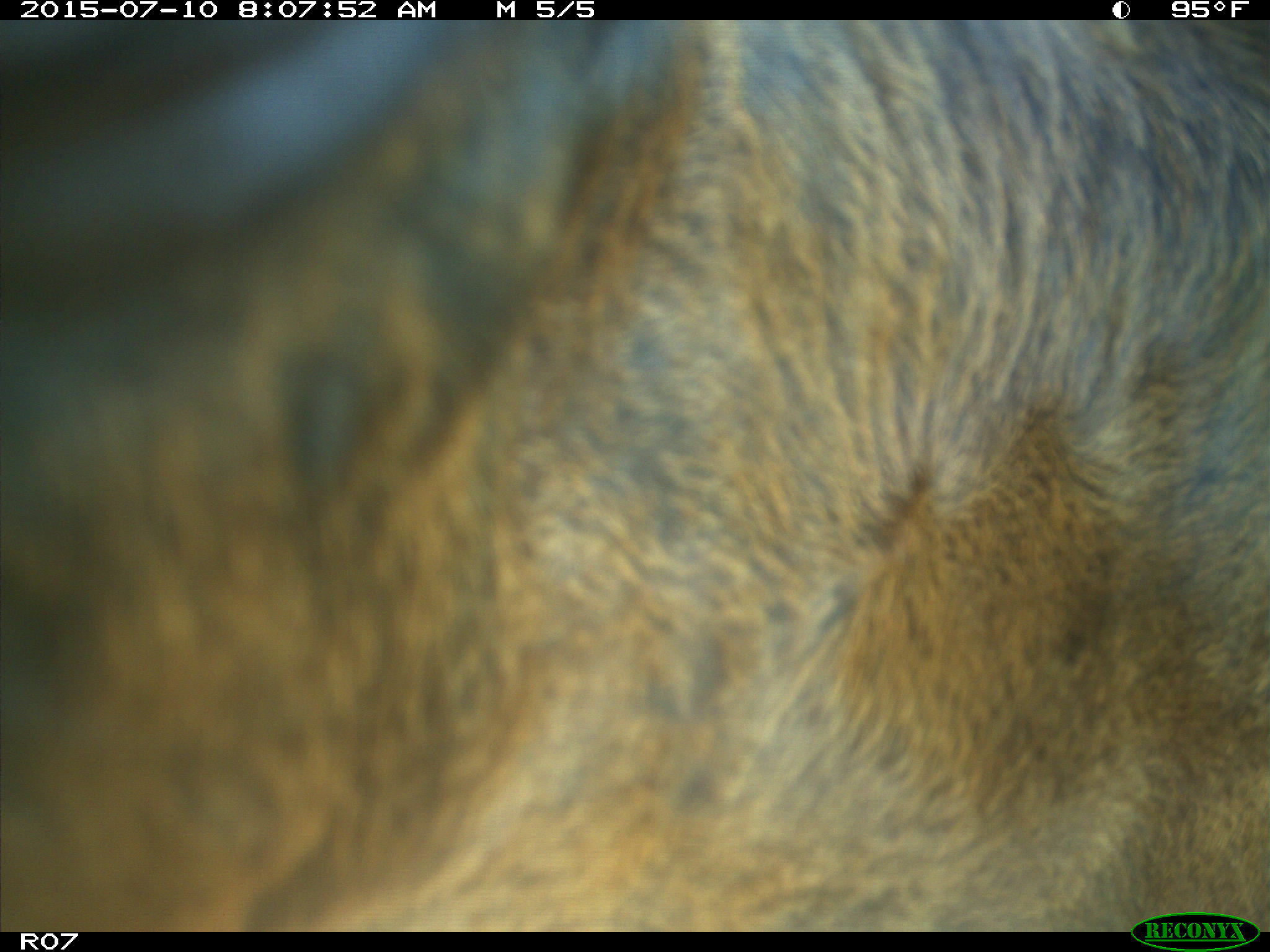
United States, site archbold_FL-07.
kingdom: Animalia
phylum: Chordata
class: Mammalia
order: Artiodactyla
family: Bovidae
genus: Bos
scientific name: Bos taurus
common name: domestic cow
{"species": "Bos taurus (domestic cow)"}